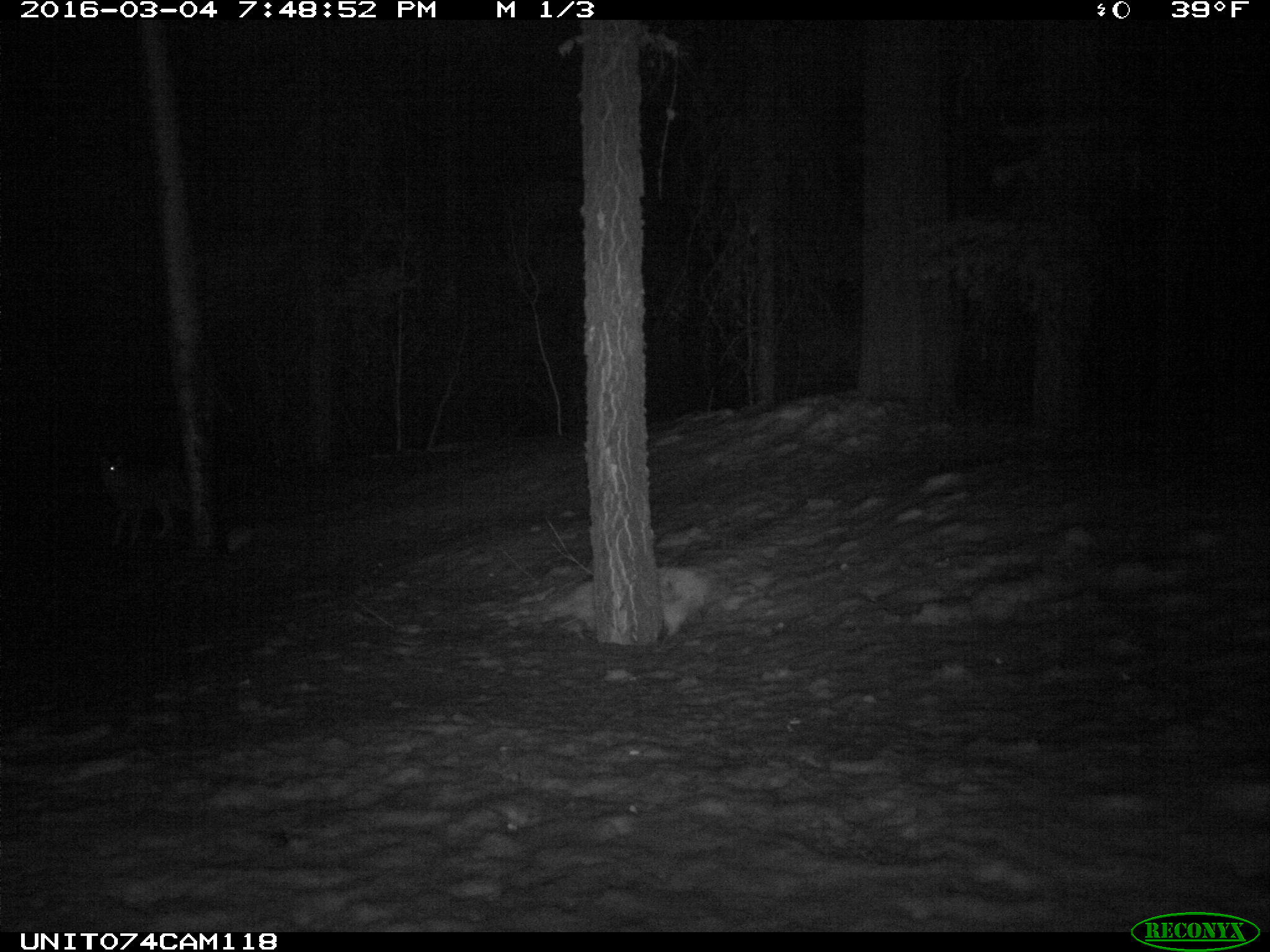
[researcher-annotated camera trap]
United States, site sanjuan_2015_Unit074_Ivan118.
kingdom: Animalia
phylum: Chordata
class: Mammalia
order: Carnivora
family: Canidae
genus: Canis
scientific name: Canis latrans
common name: coyote